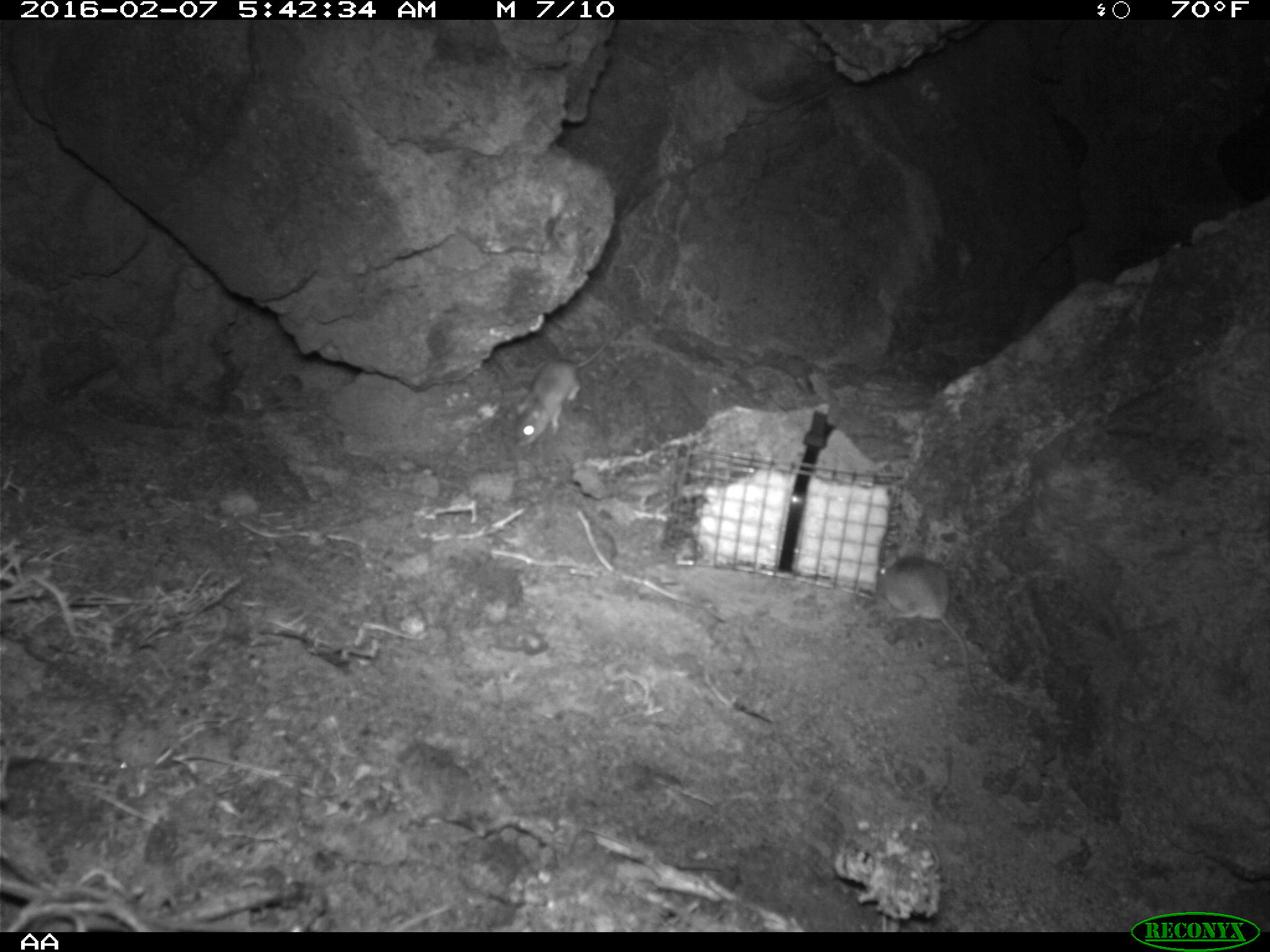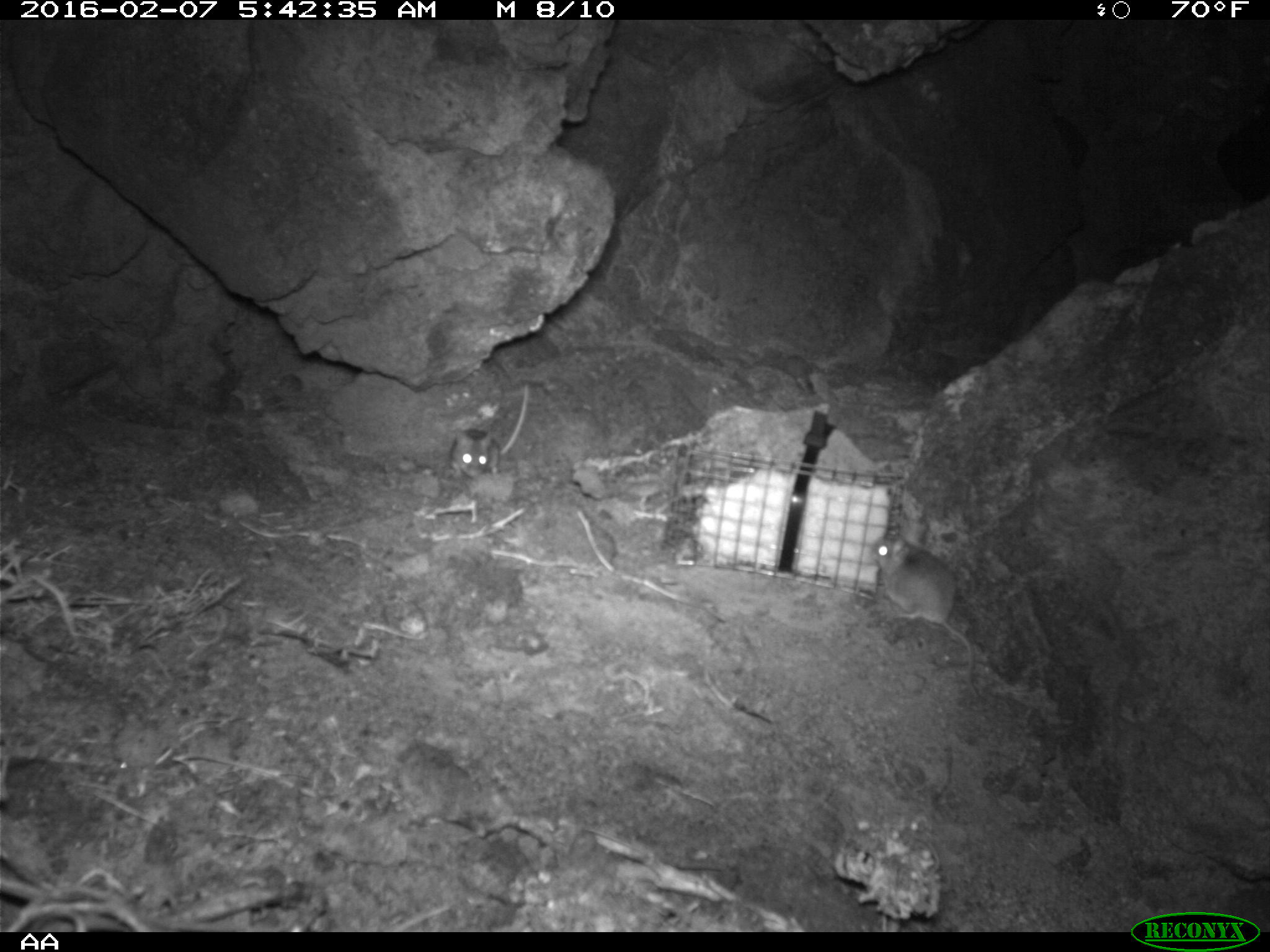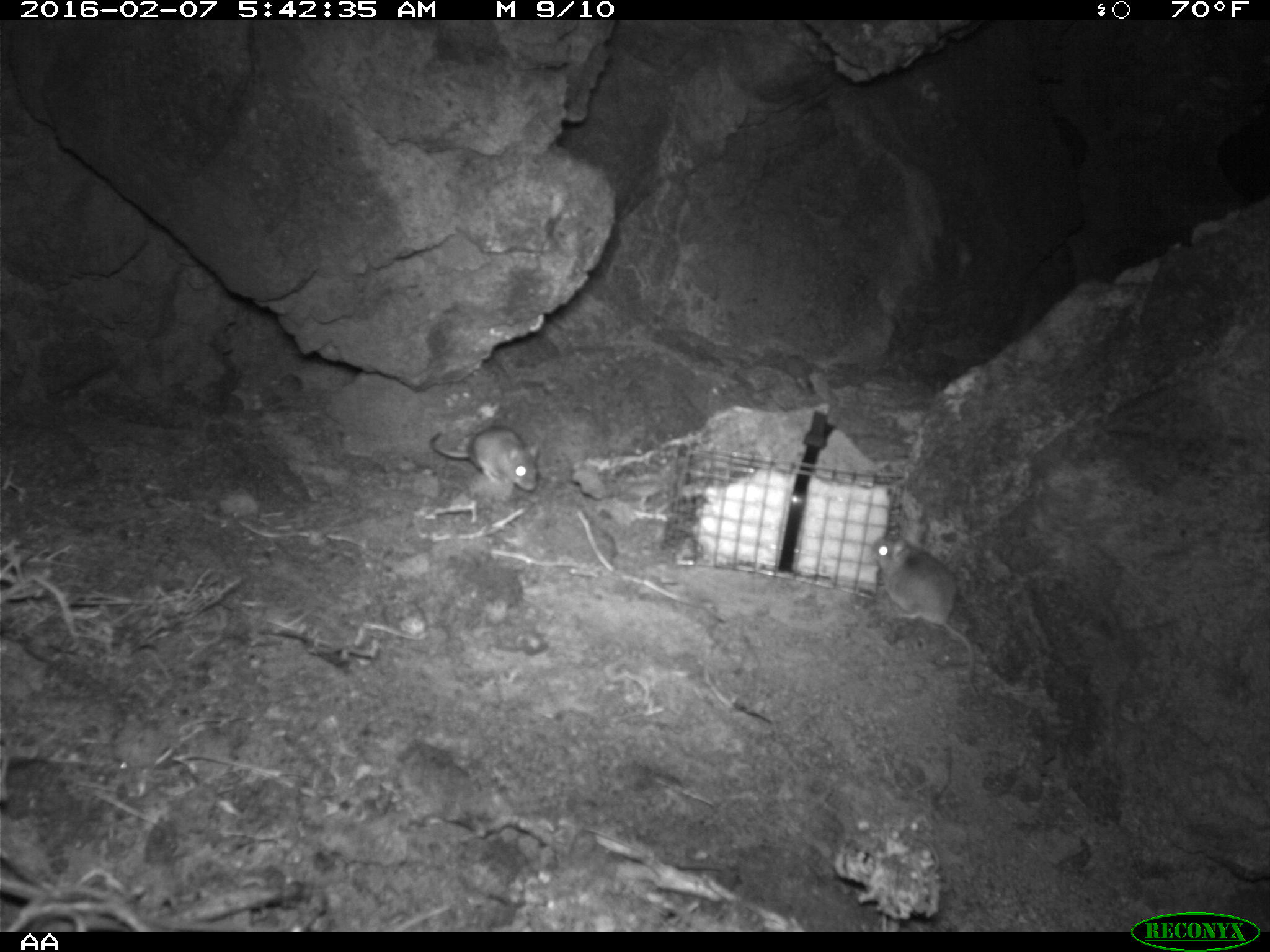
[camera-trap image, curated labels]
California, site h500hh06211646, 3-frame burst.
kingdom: Animalia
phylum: Chordata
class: Mammalia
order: Rodentia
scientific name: Rodentia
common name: rodent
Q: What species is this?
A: Rodent (Rodentia).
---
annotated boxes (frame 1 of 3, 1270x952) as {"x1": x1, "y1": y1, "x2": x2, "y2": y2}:
rodent: {"x1": 876, "y1": 547, "x2": 987, "y2": 704}; {"x1": 508, "y1": 328, "x2": 619, "y2": 447}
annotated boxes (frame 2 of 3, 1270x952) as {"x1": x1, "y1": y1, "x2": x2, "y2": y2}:
rodent: {"x1": 869, "y1": 535, "x2": 980, "y2": 697}; {"x1": 450, "y1": 386, "x2": 528, "y2": 480}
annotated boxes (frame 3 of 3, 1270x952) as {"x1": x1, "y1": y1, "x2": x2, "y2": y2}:
rodent: {"x1": 875, "y1": 538, "x2": 979, "y2": 700}; {"x1": 428, "y1": 423, "x2": 540, "y2": 493}